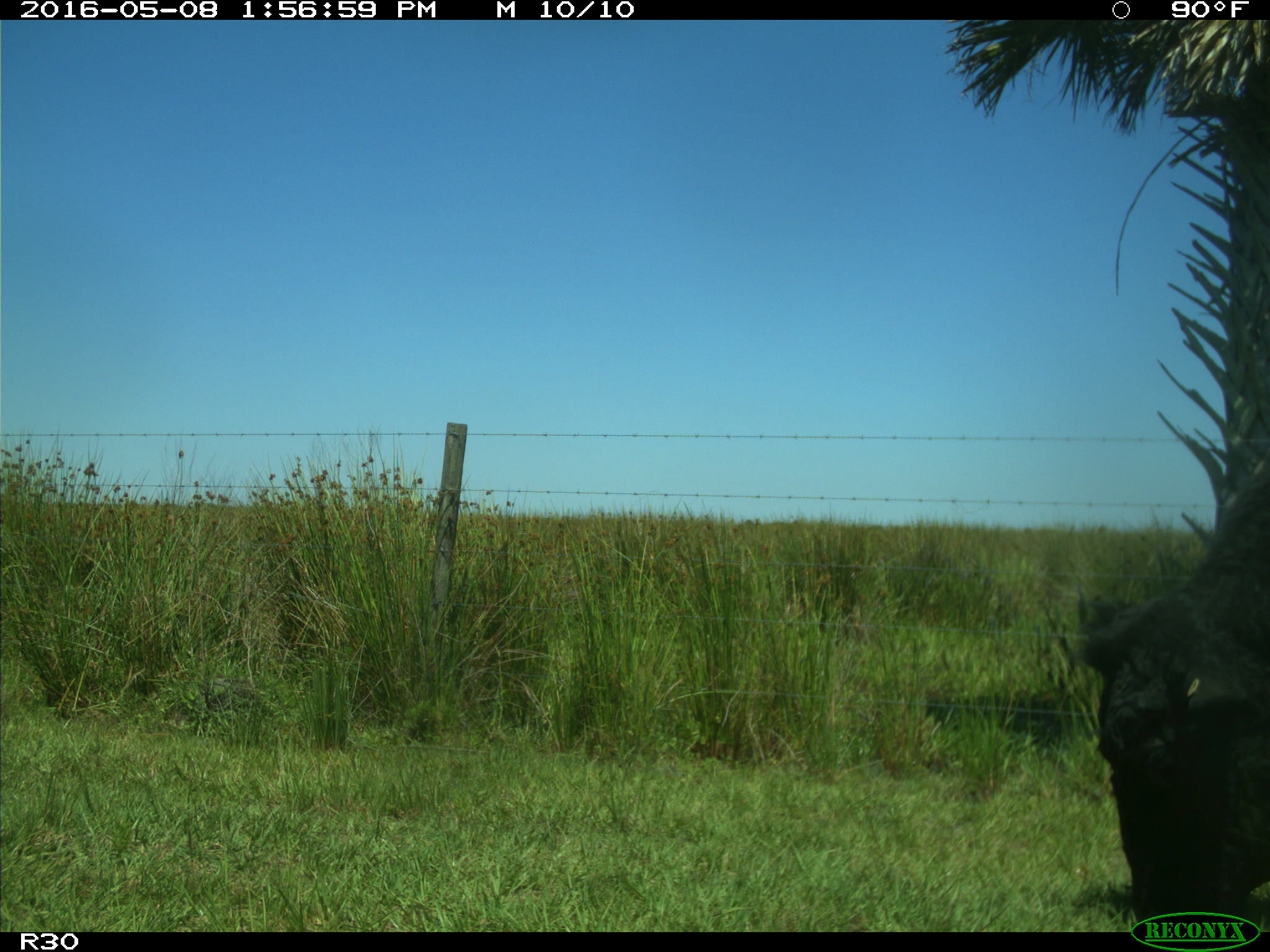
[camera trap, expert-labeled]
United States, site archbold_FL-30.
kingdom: Animalia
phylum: Chordata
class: Mammalia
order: Artiodactyla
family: Bovidae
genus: Bos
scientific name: Bos taurus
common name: domestic cow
Bos taurus (domestic cow).